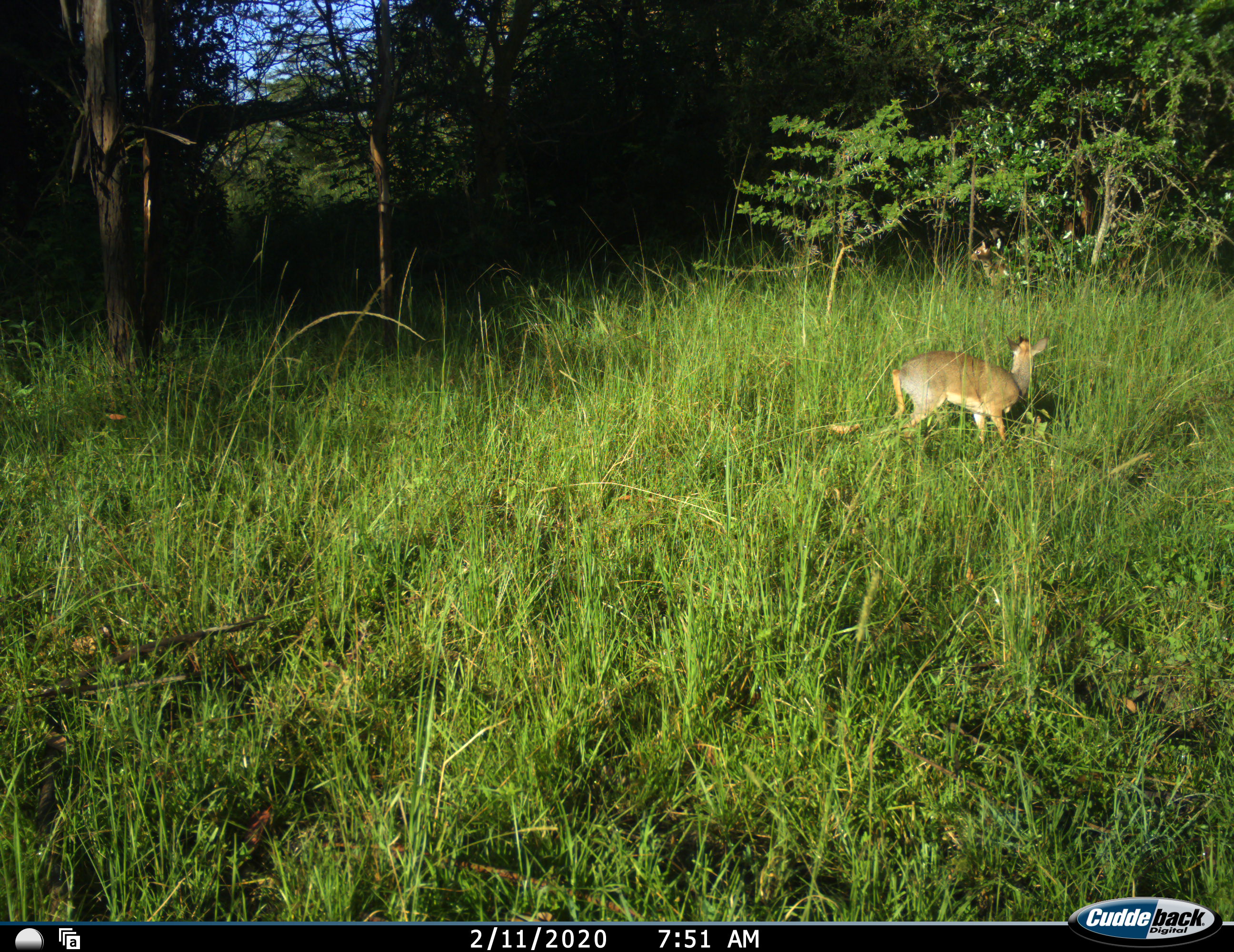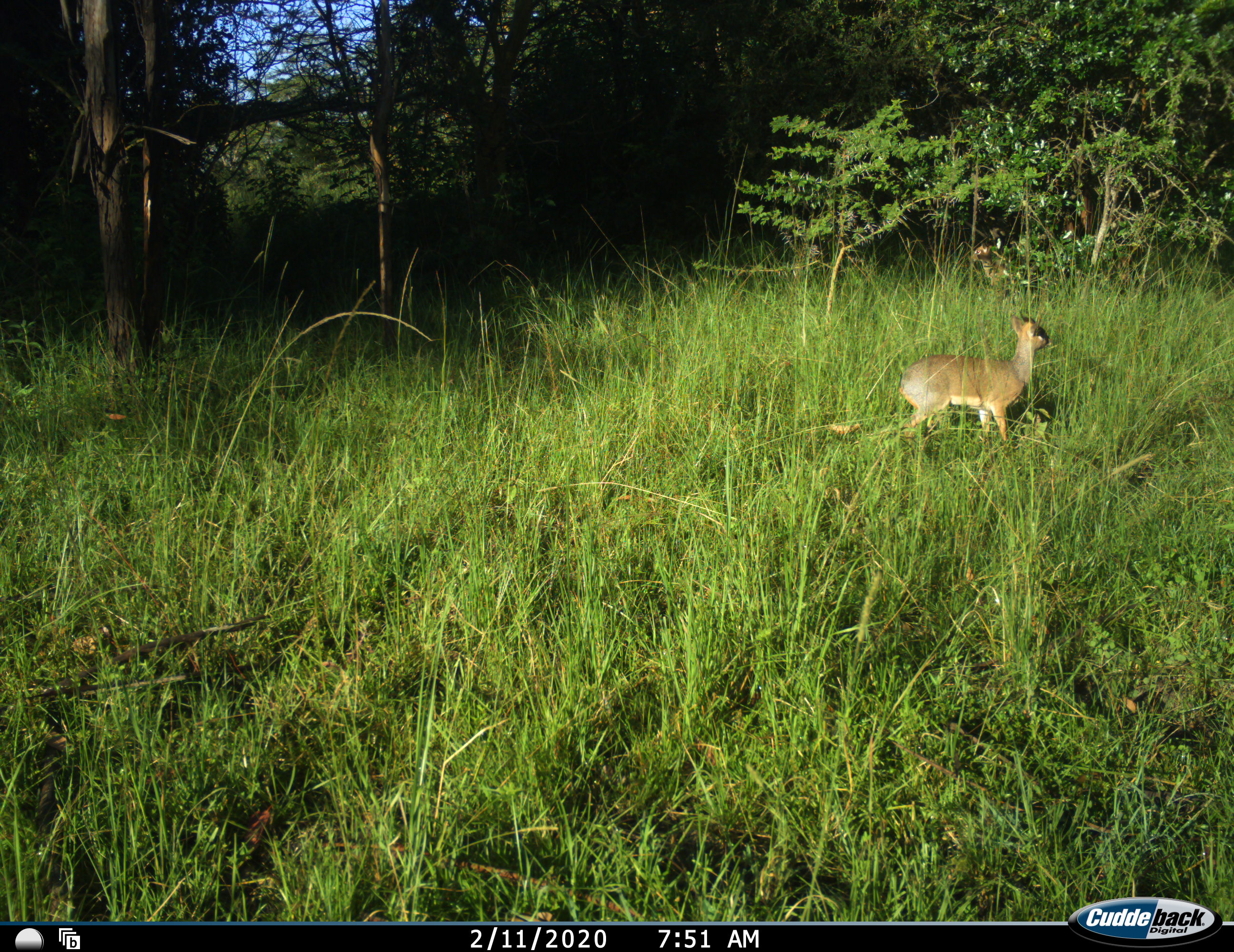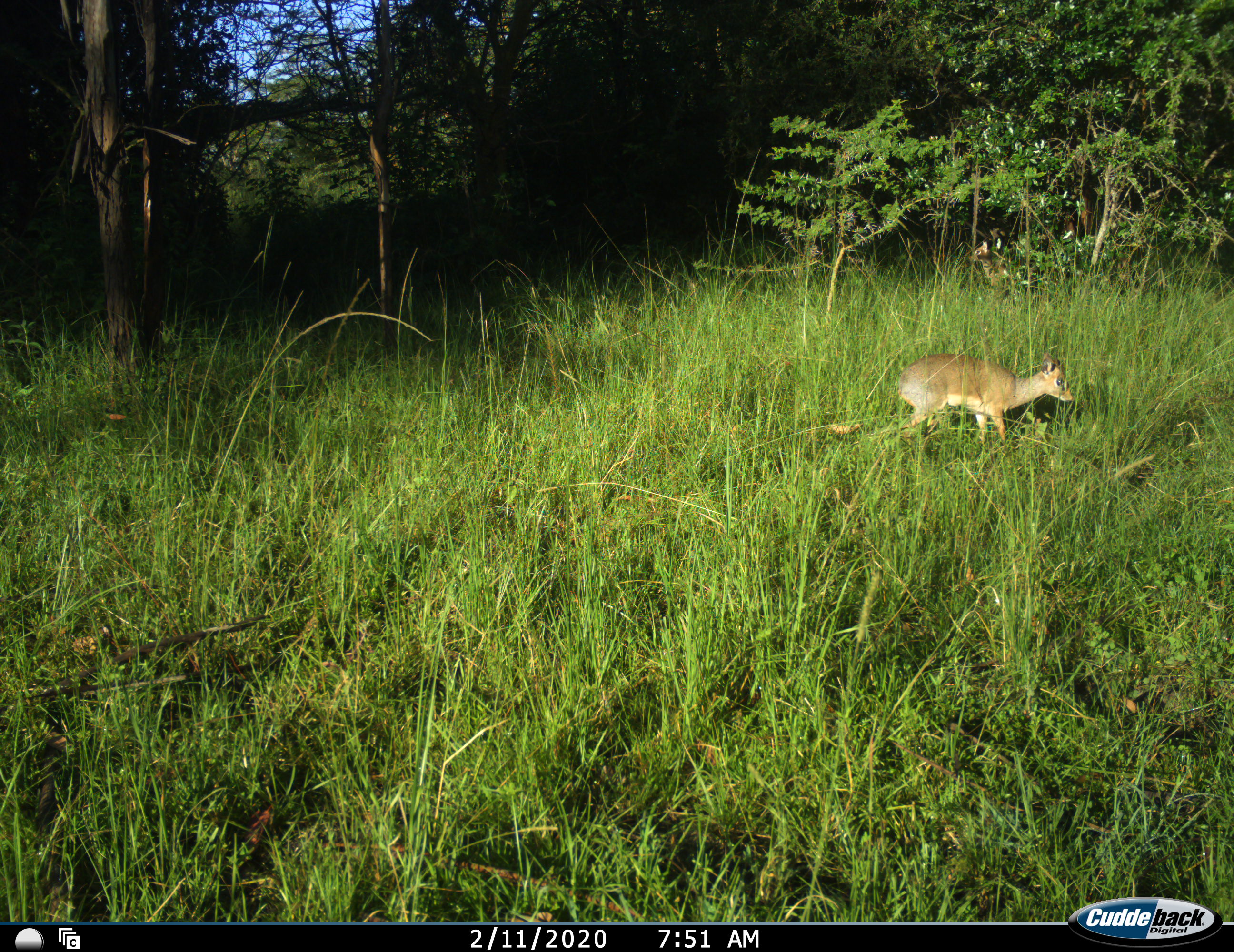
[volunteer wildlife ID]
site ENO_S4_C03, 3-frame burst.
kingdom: Animalia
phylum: Chordata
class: Mammalia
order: Artiodactyla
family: Bovidae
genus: Madoqua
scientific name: Madoqua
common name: dik-dik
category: dikdik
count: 1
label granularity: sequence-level